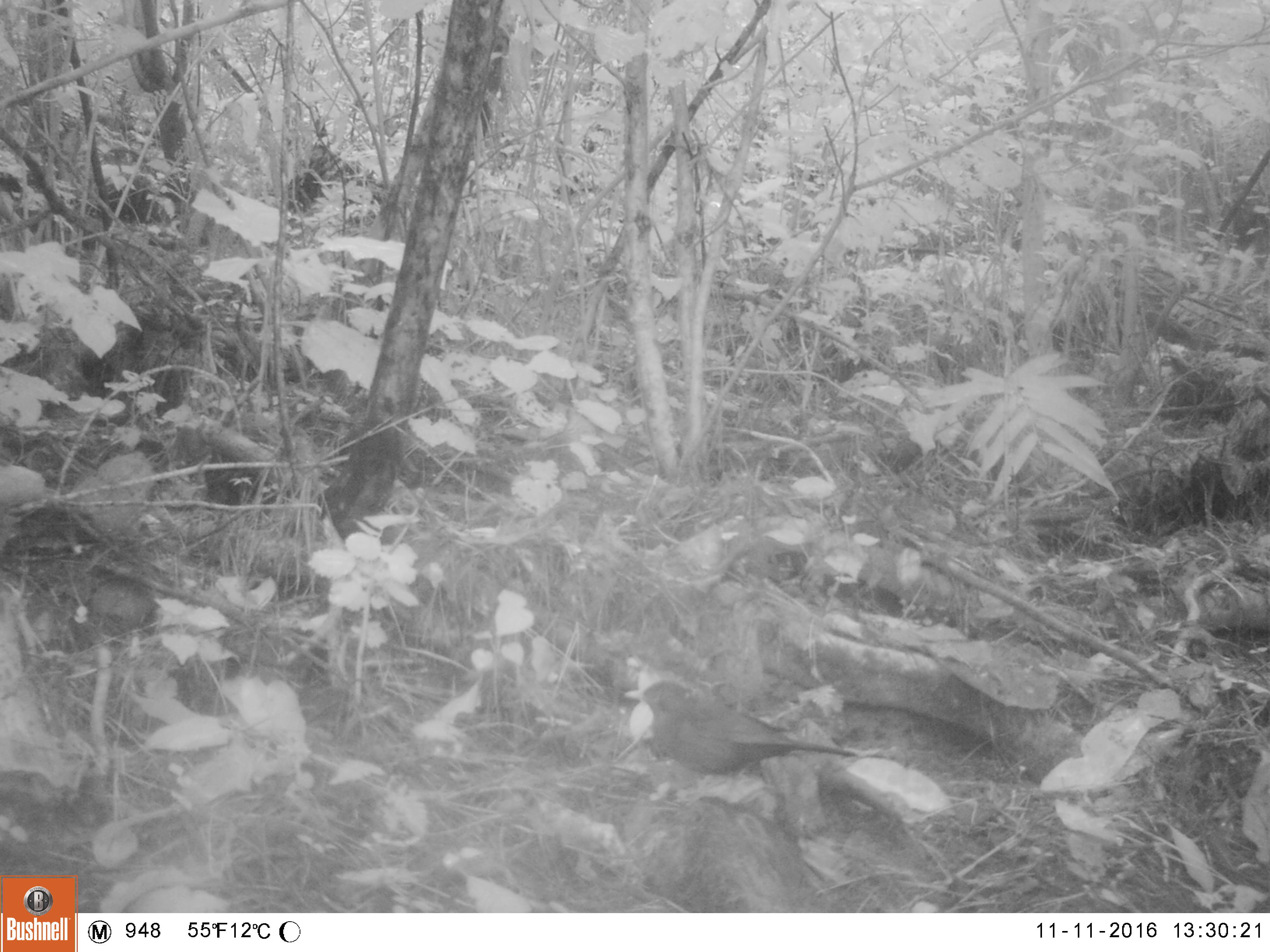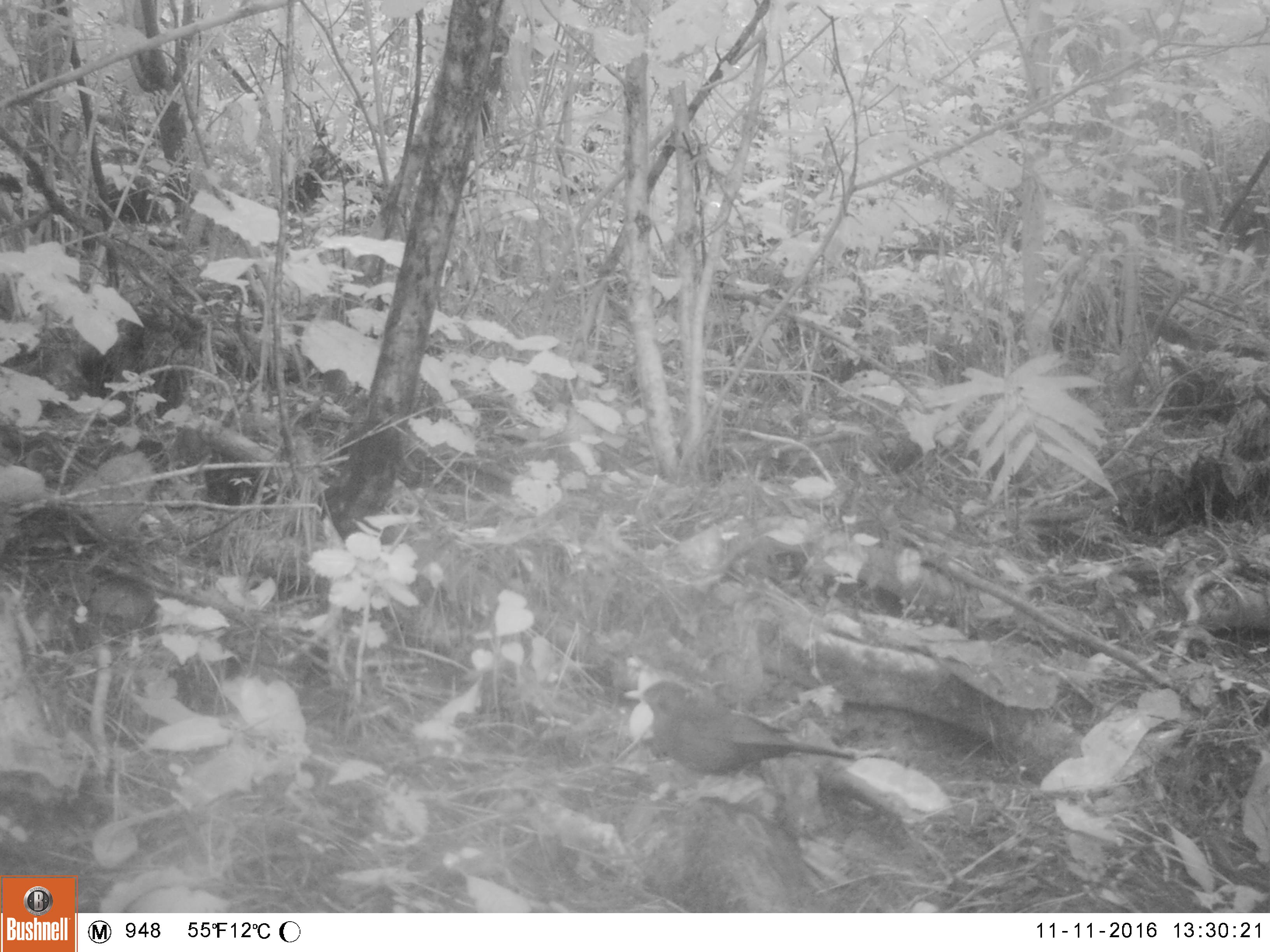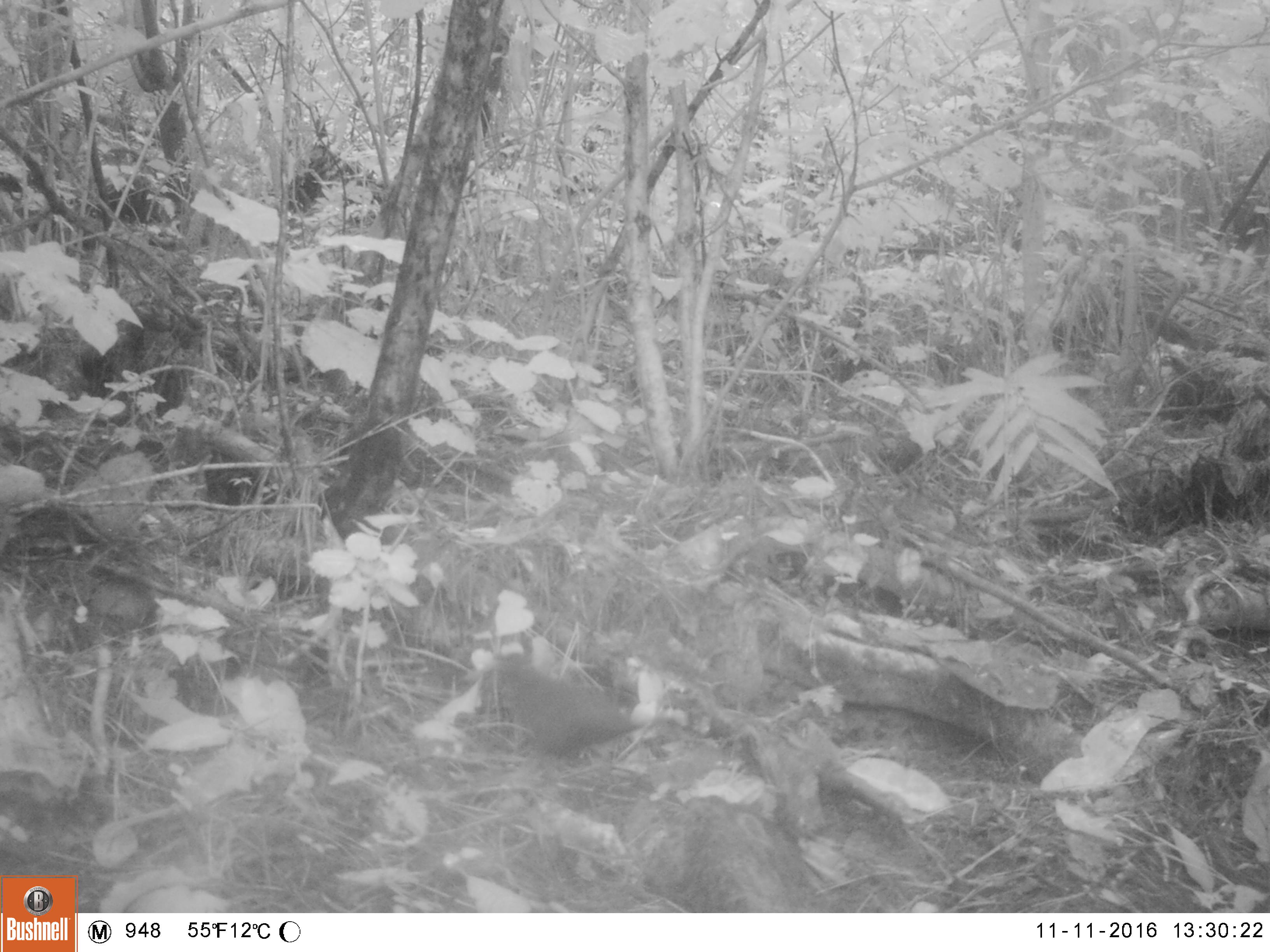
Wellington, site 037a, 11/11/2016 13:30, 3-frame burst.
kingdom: Animalia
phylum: Chordata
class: Aves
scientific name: Aves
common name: bird